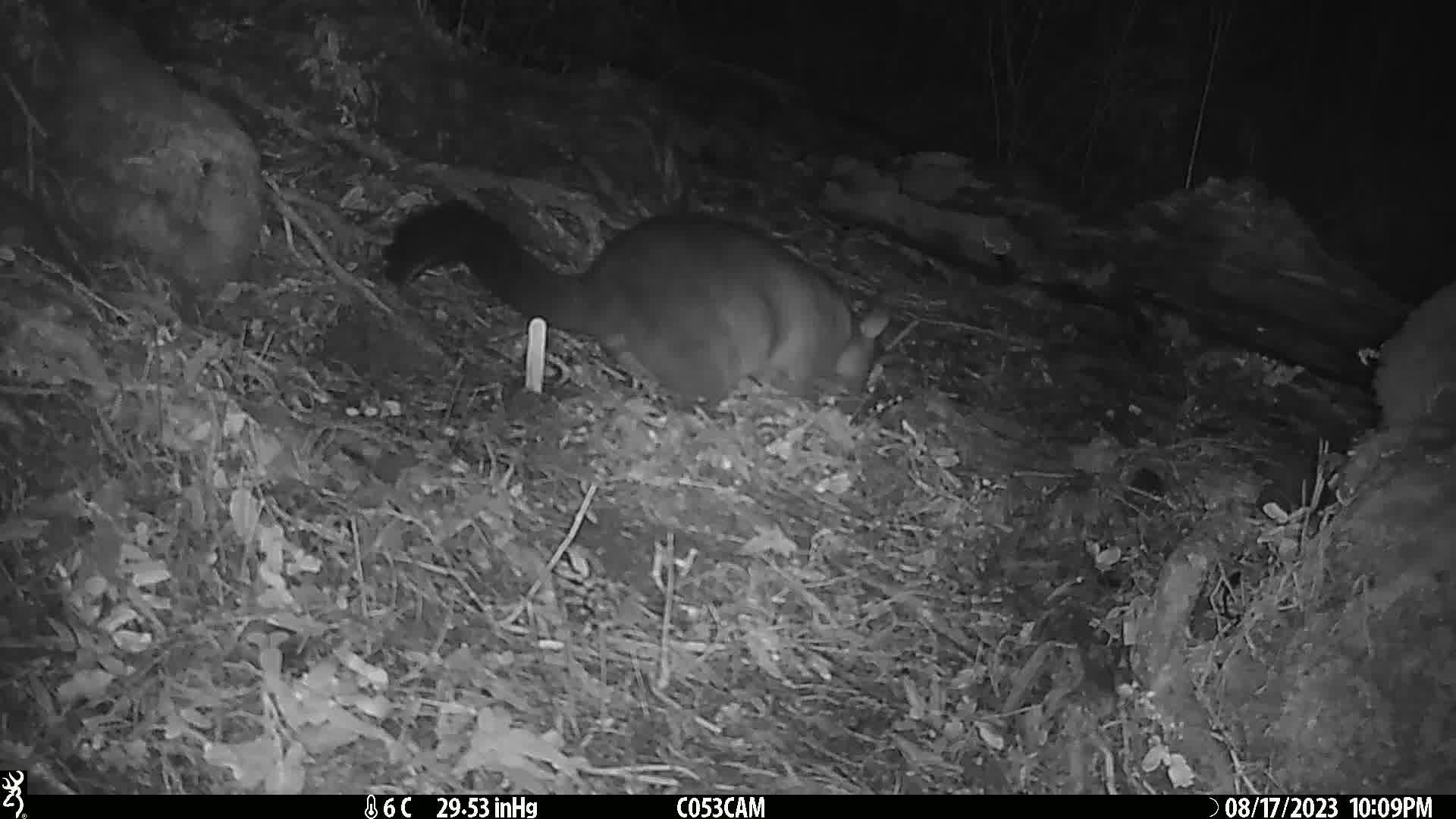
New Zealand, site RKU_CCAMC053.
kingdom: Animalia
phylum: Chordata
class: Mammalia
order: Diprotodontia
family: Phalangeridae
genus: Trichosurus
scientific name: Trichosurus vulpecula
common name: common brushtail possum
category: possum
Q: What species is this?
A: Possum (common brushtail possum) (Trichosurus vulpecula).